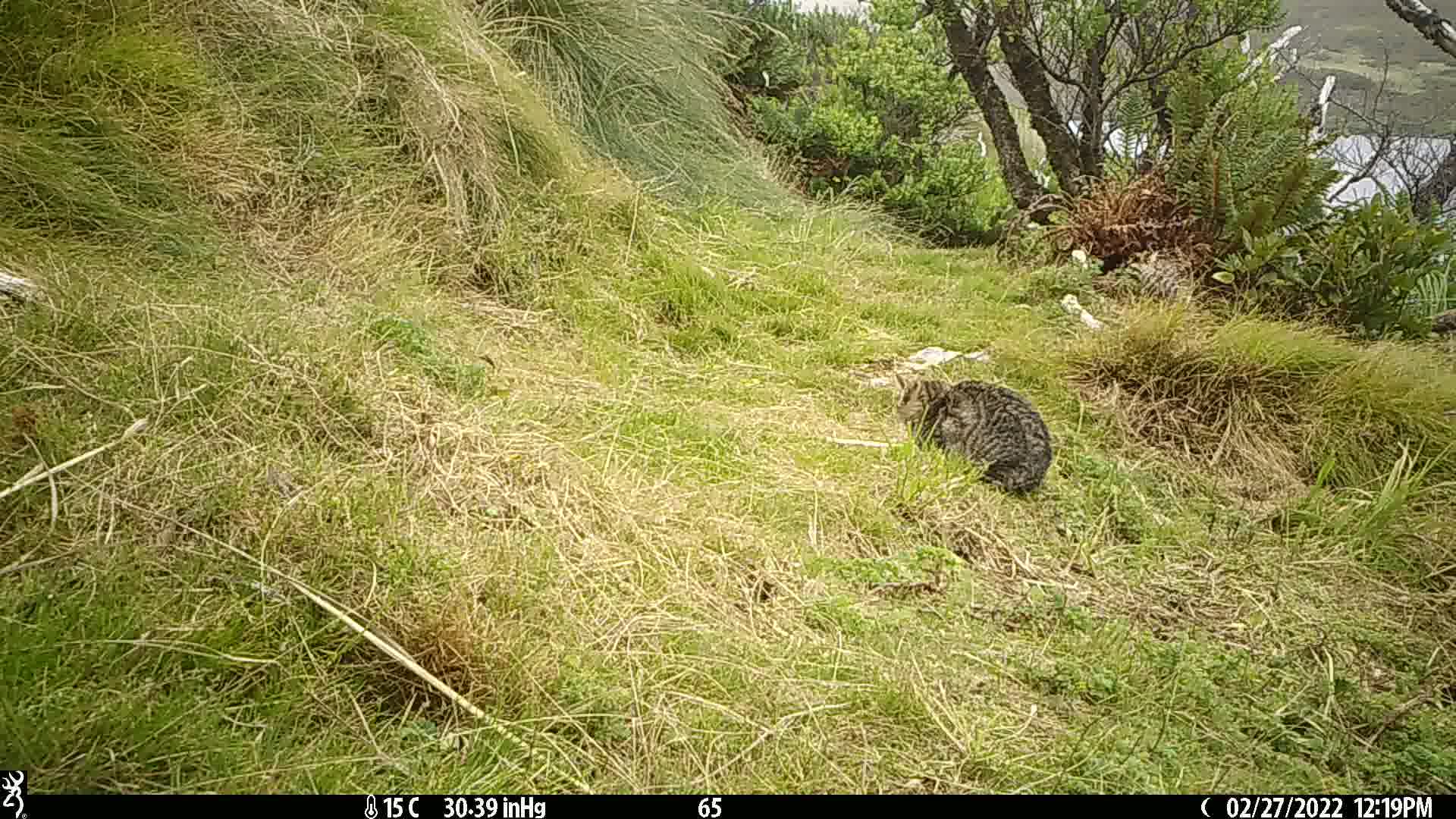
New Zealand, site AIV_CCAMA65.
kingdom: Animalia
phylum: Chordata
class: Mammalia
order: Carnivora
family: Felidae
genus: Felis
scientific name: Felis catus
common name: domestic cat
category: cat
Cat (domestic cat) (Felis catus).